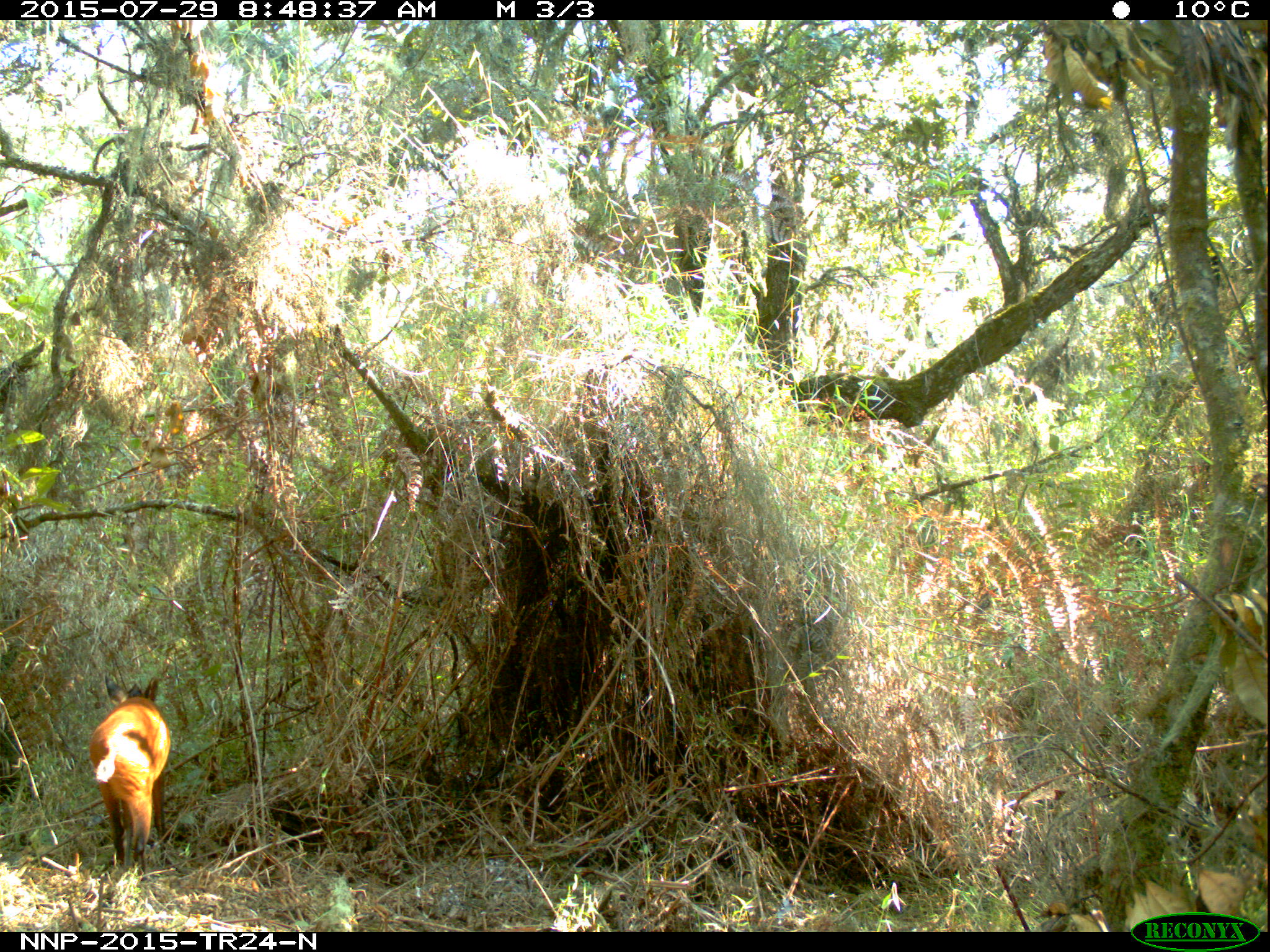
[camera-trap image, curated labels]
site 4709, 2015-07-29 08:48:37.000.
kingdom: Animalia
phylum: Chordata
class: Mammalia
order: Artiodactyla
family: Bovidae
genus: Cephalophus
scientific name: Cephalophus nigrifrons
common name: black-fronted duiker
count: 1